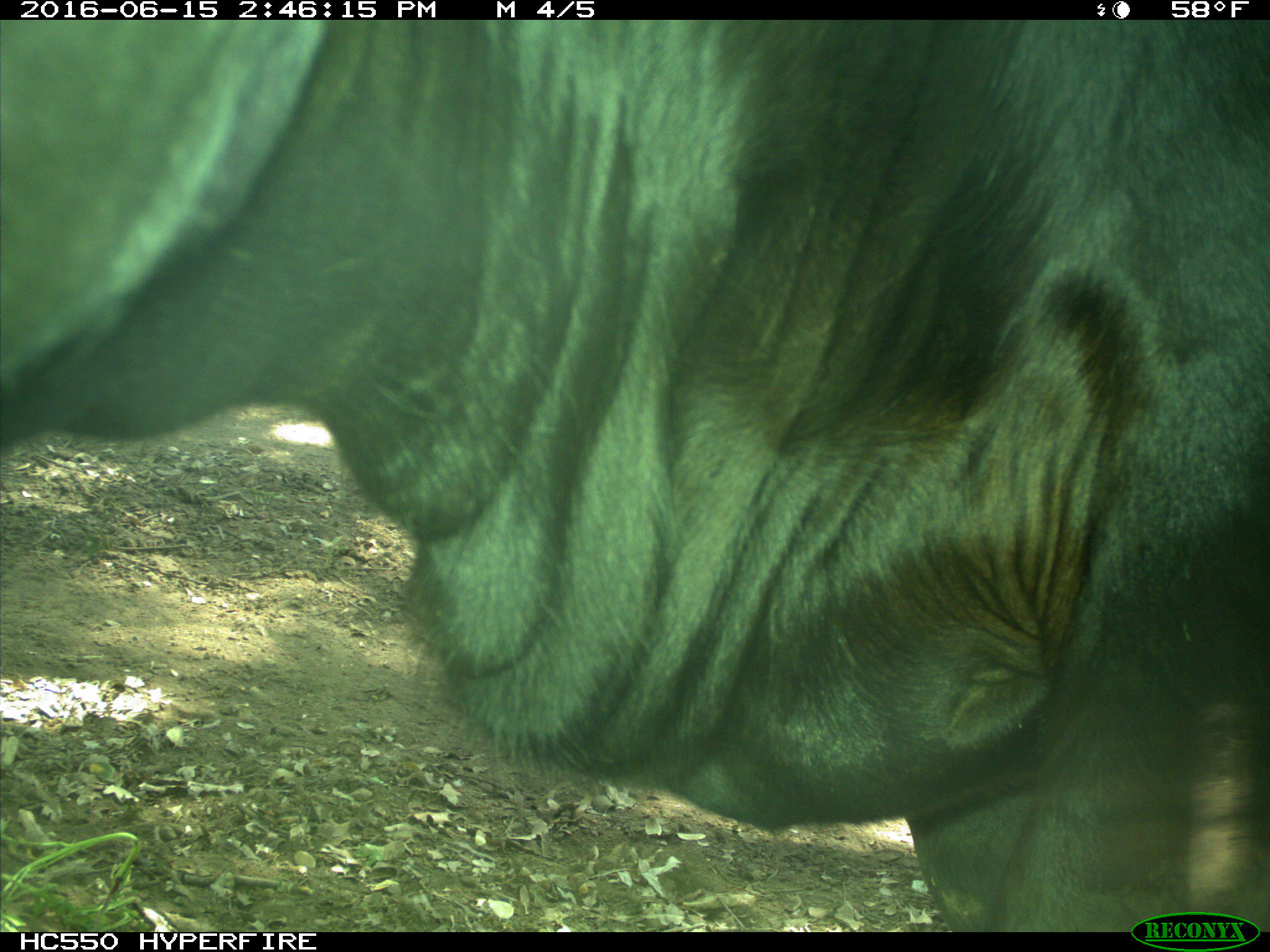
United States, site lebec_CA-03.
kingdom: Animalia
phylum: Chordata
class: Mammalia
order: Artiodactyla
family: Bovidae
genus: Bos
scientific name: Bos taurus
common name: domestic cow